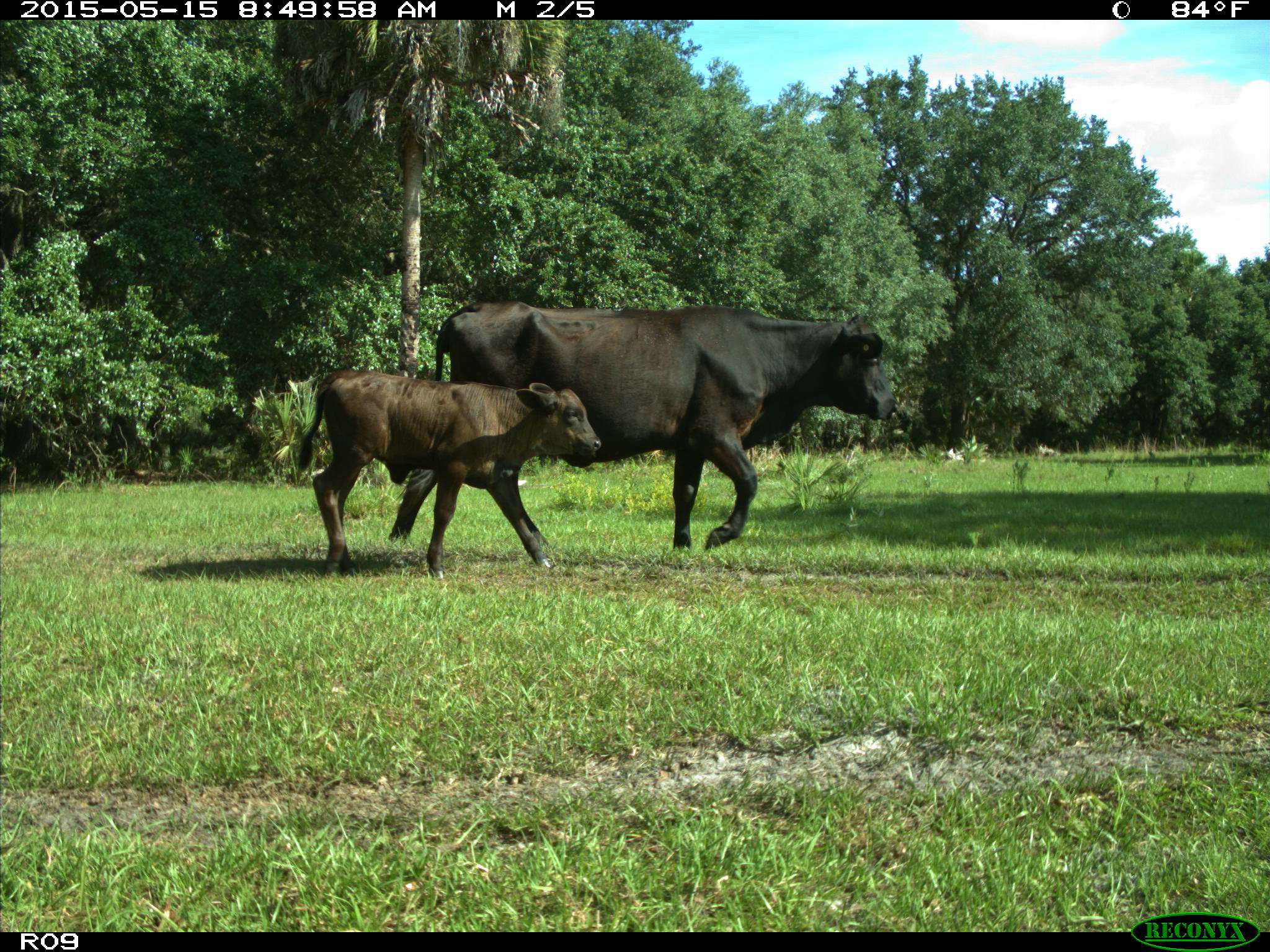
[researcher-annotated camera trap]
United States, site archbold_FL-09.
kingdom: Animalia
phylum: Chordata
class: Mammalia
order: Artiodactyla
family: Bovidae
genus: Bos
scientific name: Bos taurus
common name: domestic cow